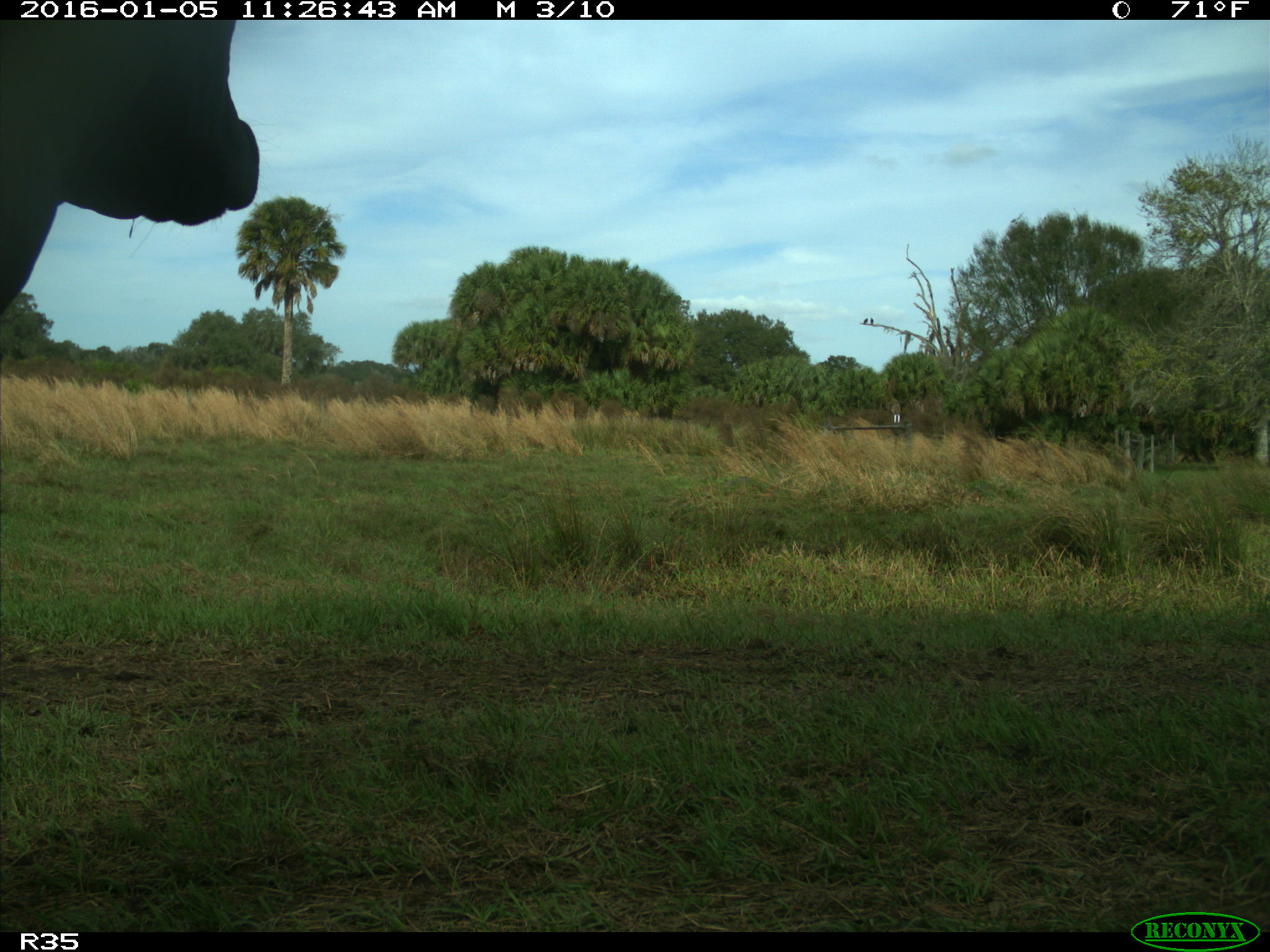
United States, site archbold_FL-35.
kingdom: Animalia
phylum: Chordata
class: Mammalia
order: Artiodactyla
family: Bovidae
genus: Bos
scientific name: Bos taurus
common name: domestic cow